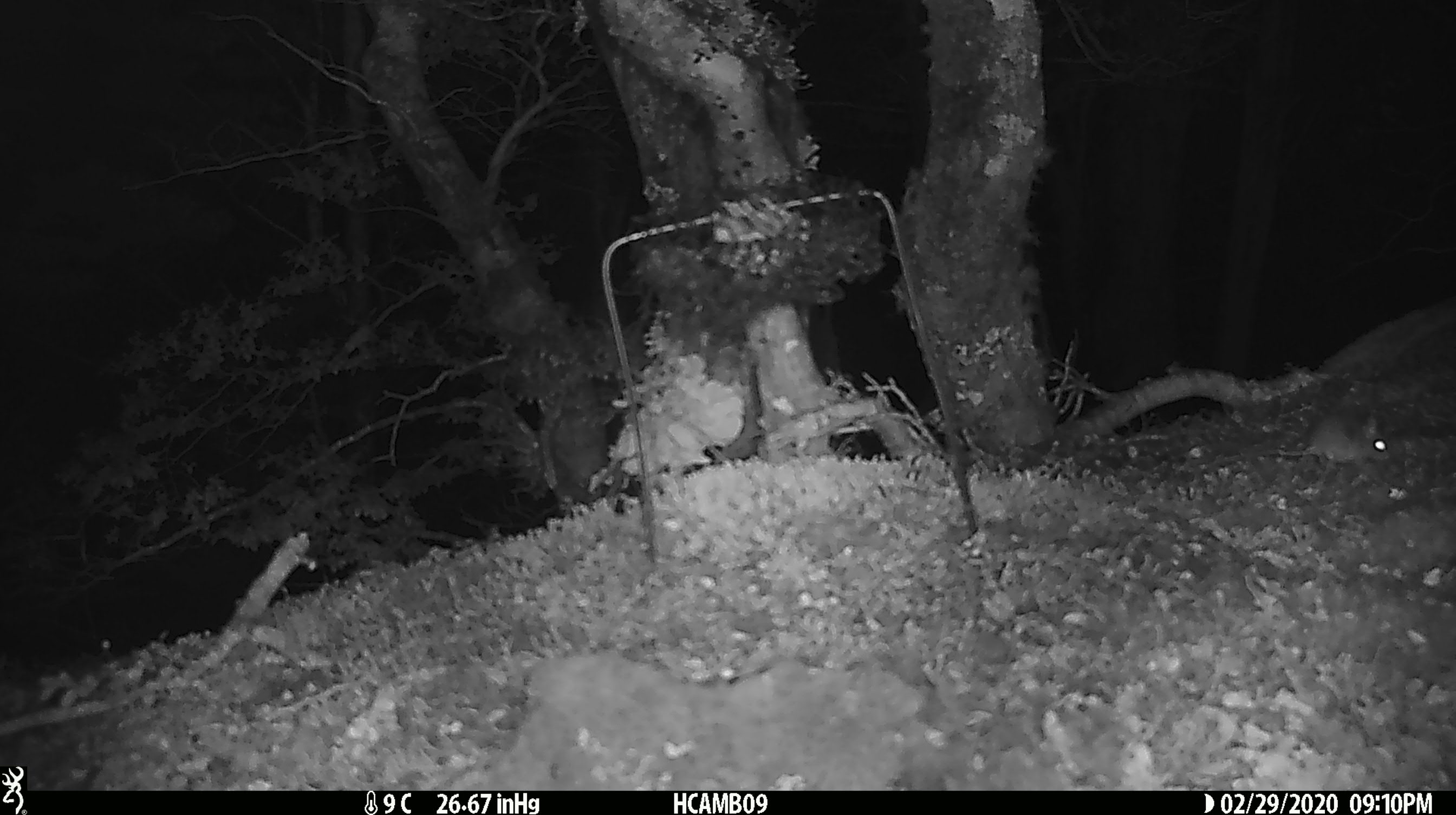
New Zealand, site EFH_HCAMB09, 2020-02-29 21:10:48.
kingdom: Animalia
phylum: Chordata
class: Mammalia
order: Rodentia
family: Muridae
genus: Mus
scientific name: Mus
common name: mouse